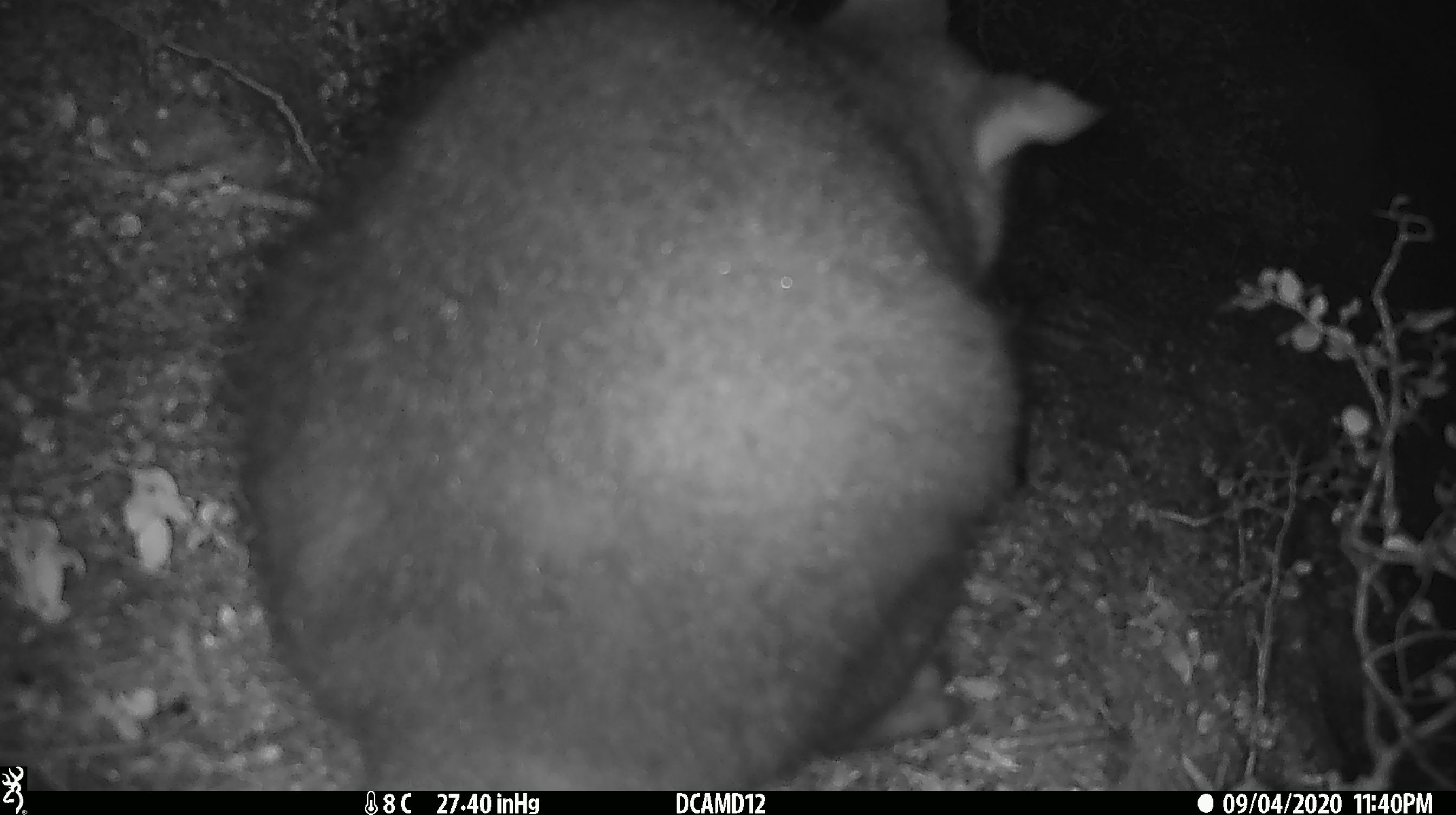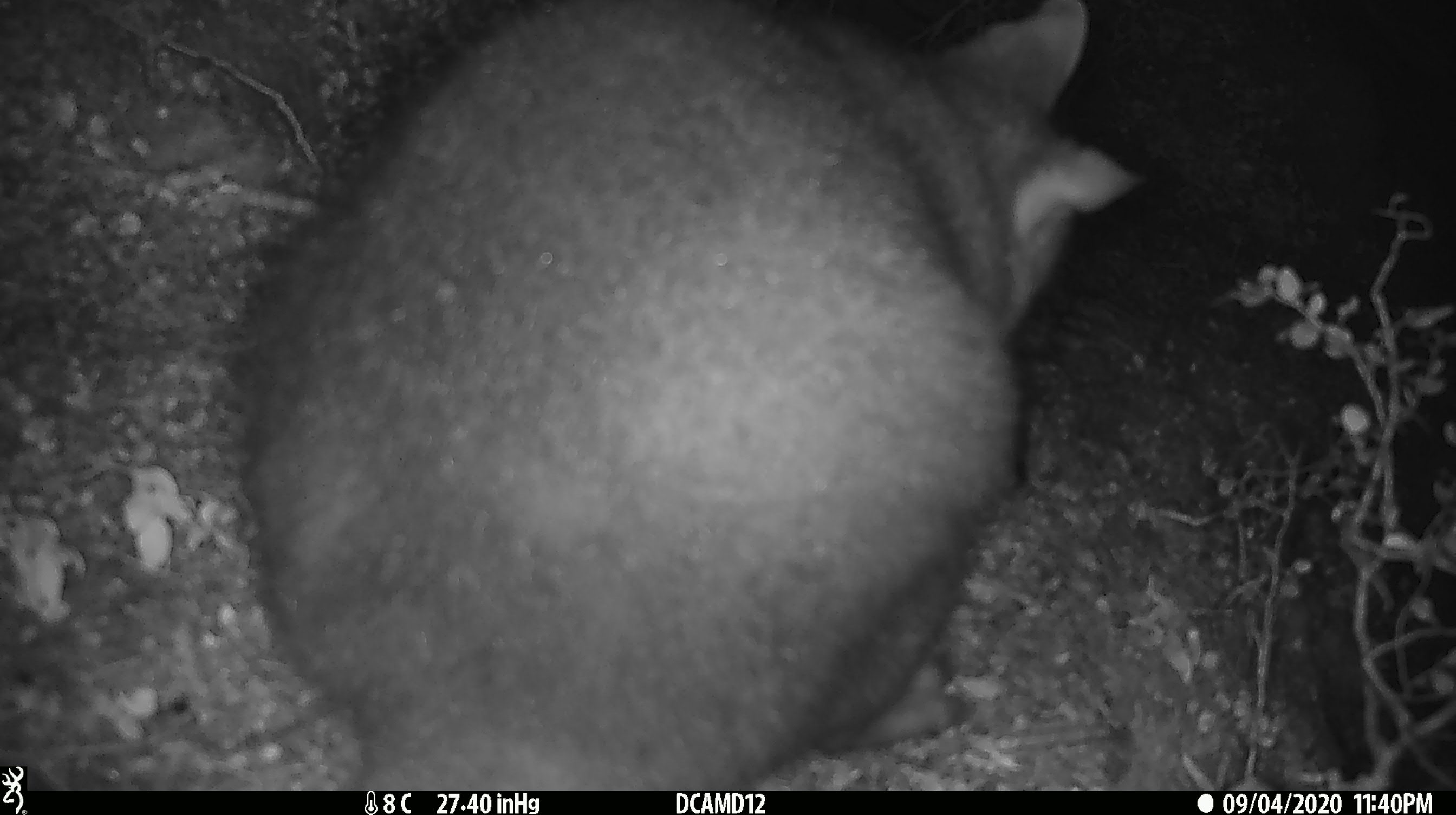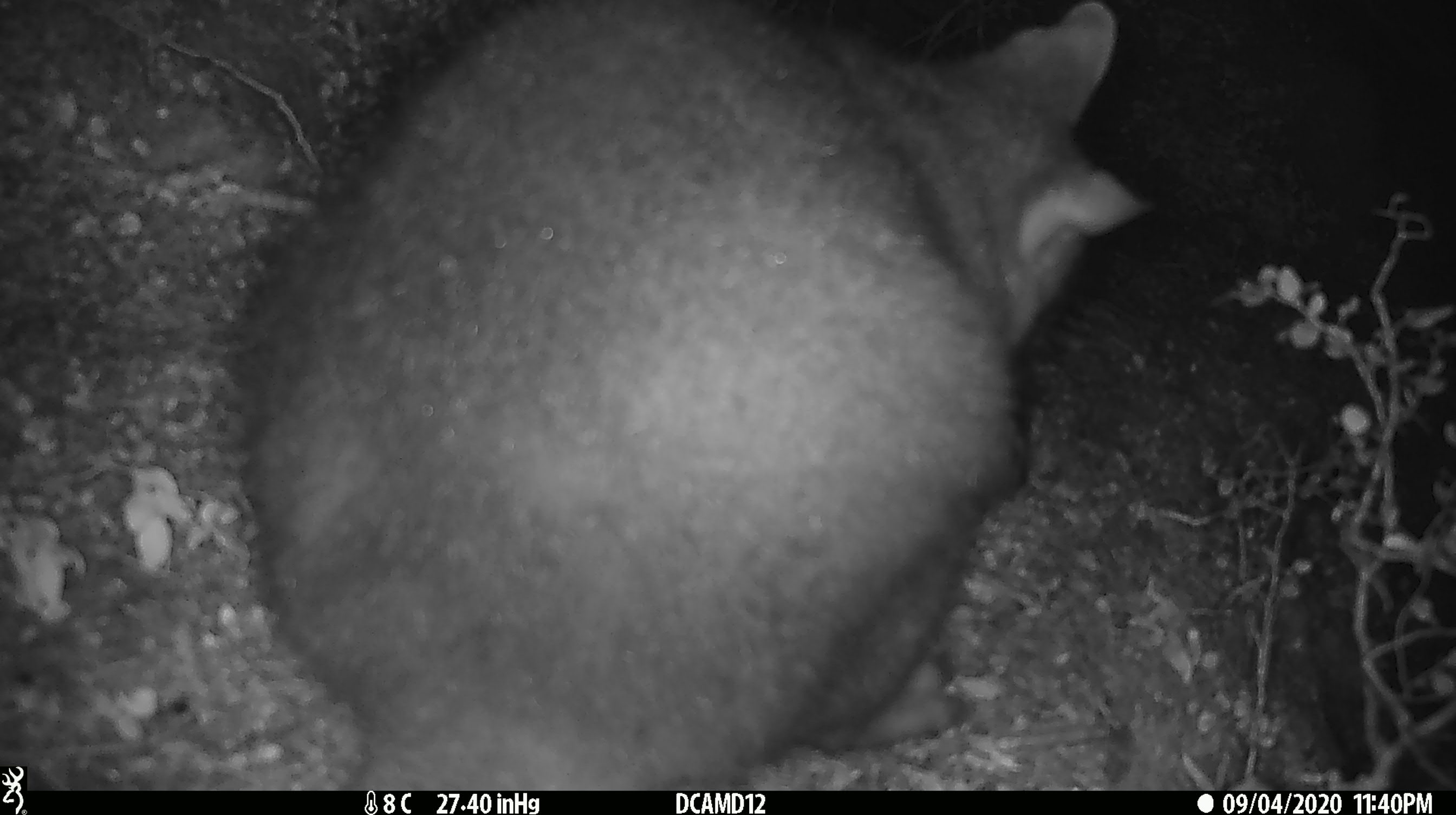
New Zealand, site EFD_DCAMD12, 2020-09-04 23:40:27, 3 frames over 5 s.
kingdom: Animalia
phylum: Chordata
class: Mammalia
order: Diprotodontia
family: Phalangeridae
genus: Trichosurus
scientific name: Trichosurus vulpecula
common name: common brushtail possum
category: possum